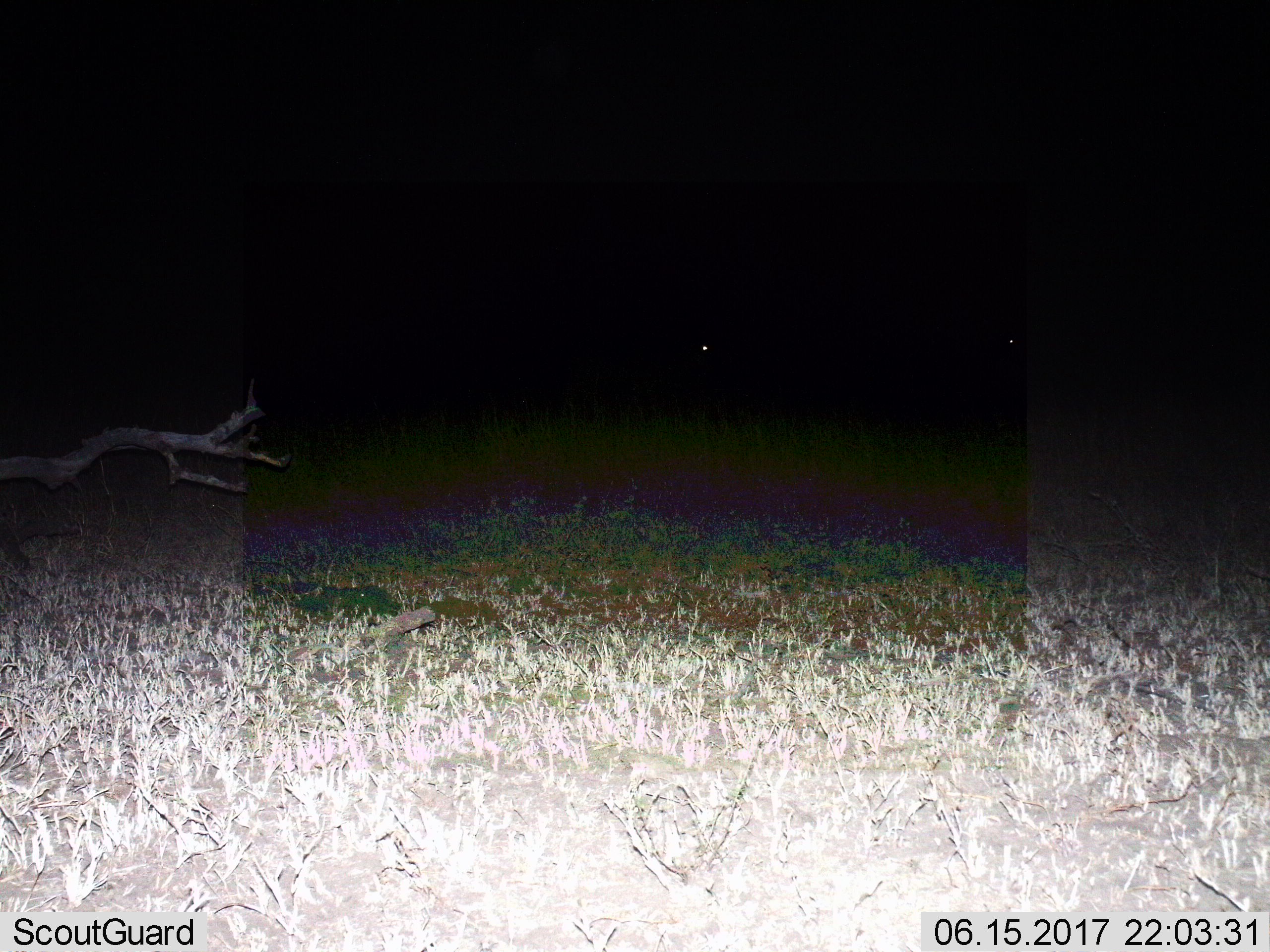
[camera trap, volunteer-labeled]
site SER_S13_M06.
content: unidentified animal